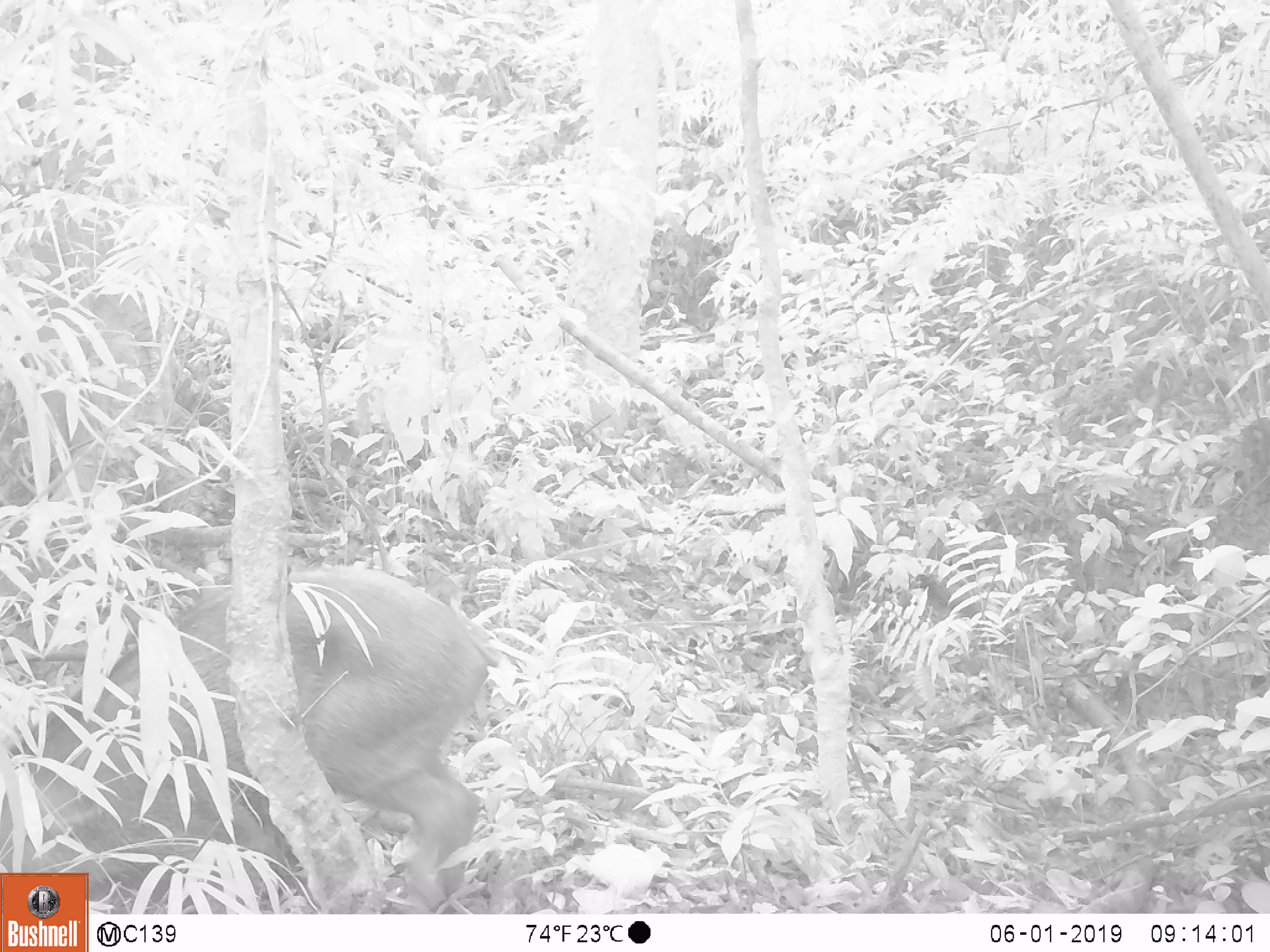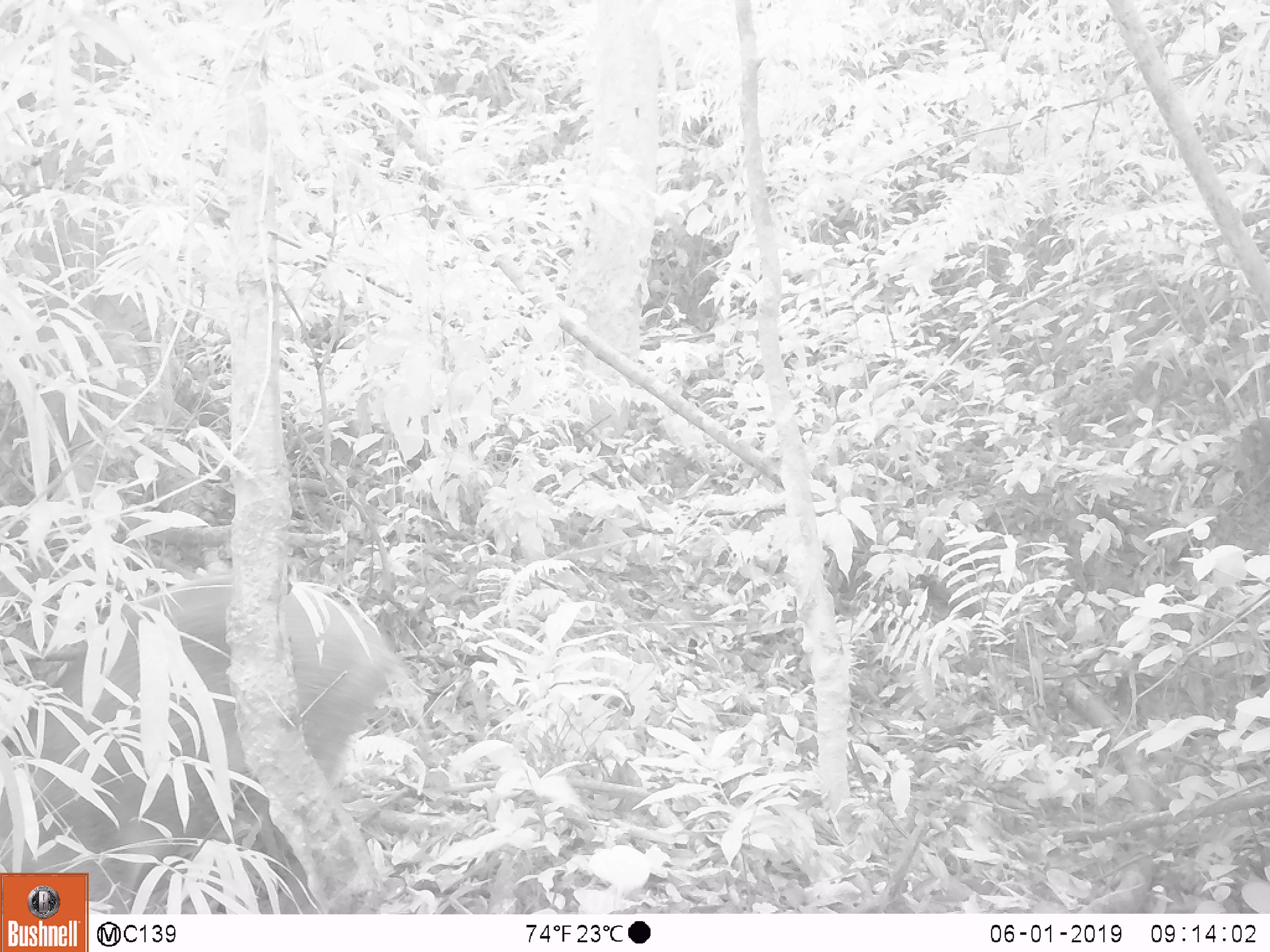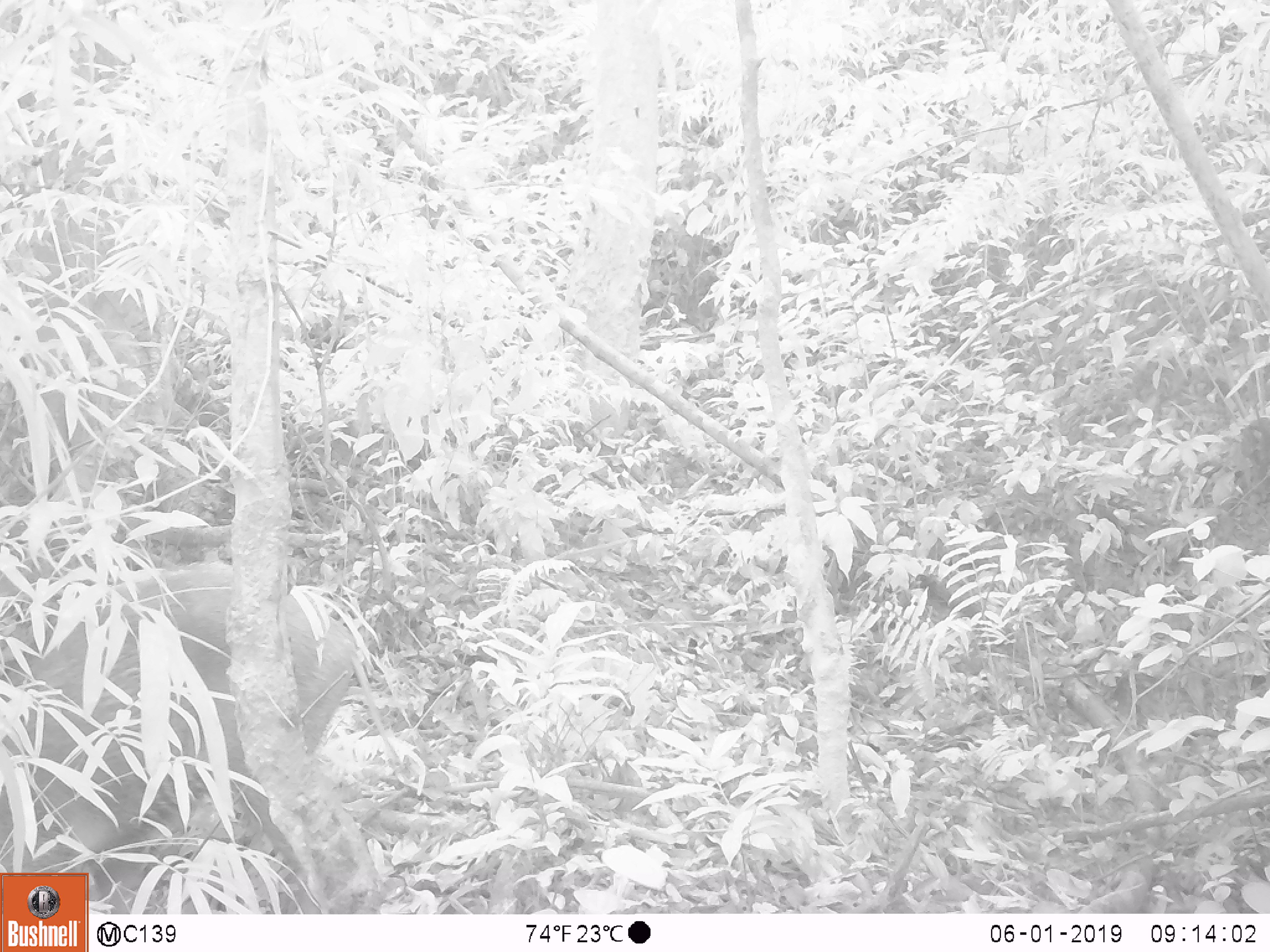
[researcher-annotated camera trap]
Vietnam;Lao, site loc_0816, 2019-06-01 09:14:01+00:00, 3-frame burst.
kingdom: Animalia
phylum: Chordata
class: Mammalia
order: Artiodactyla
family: Suidae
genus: Sus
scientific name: Sus scrofa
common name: eurasian wild pig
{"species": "eurasian wild pig (Sus scrofa)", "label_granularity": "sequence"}